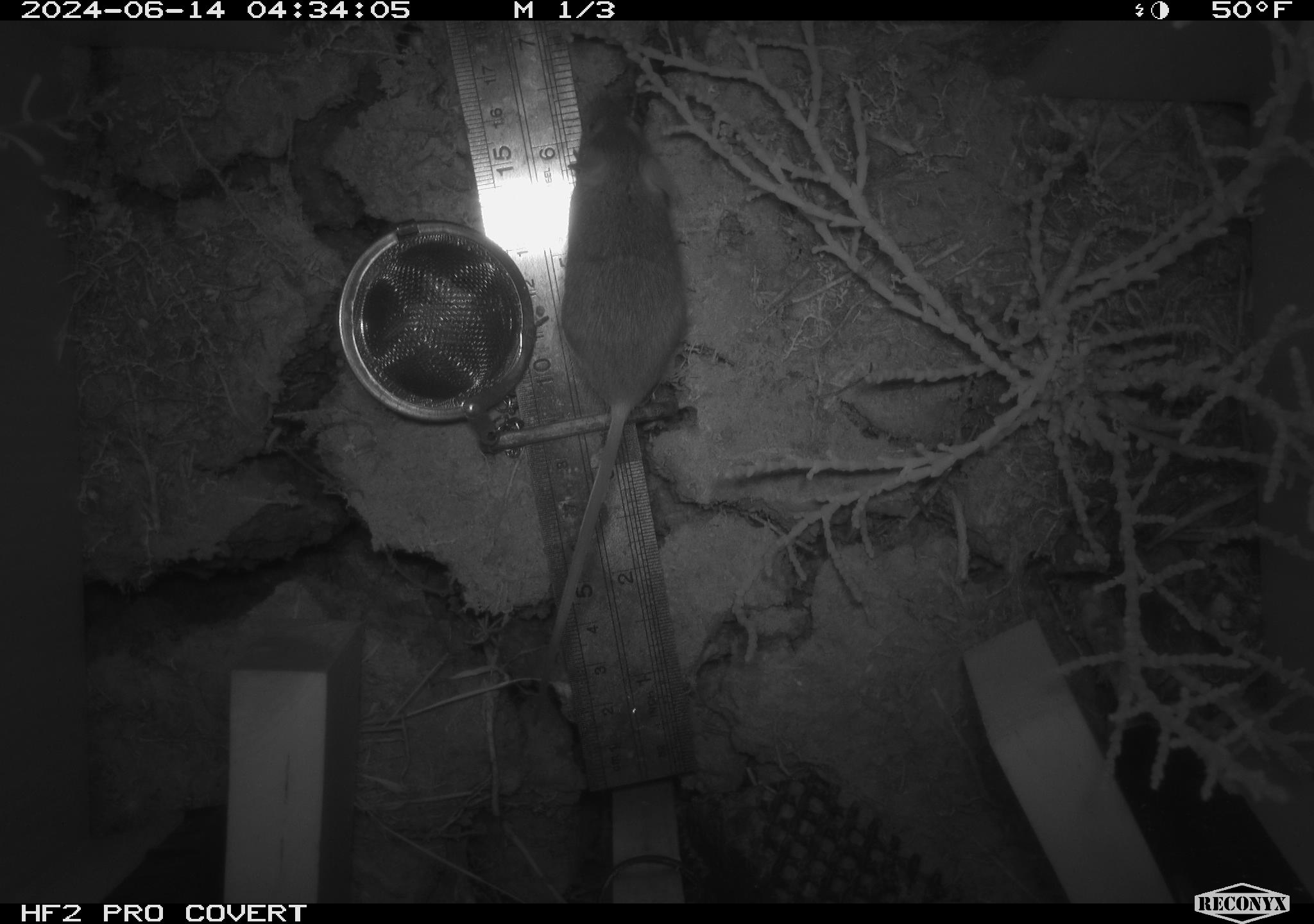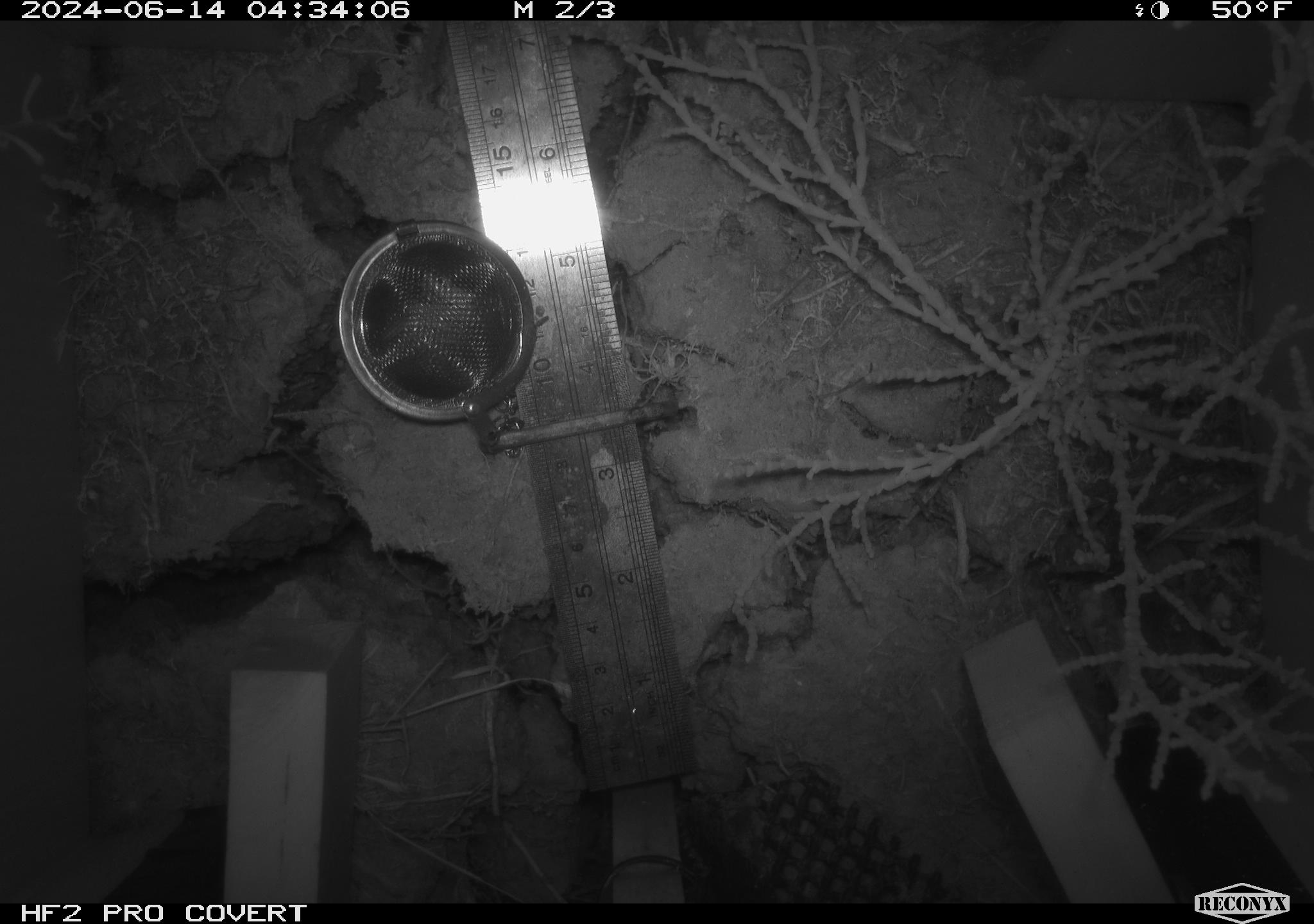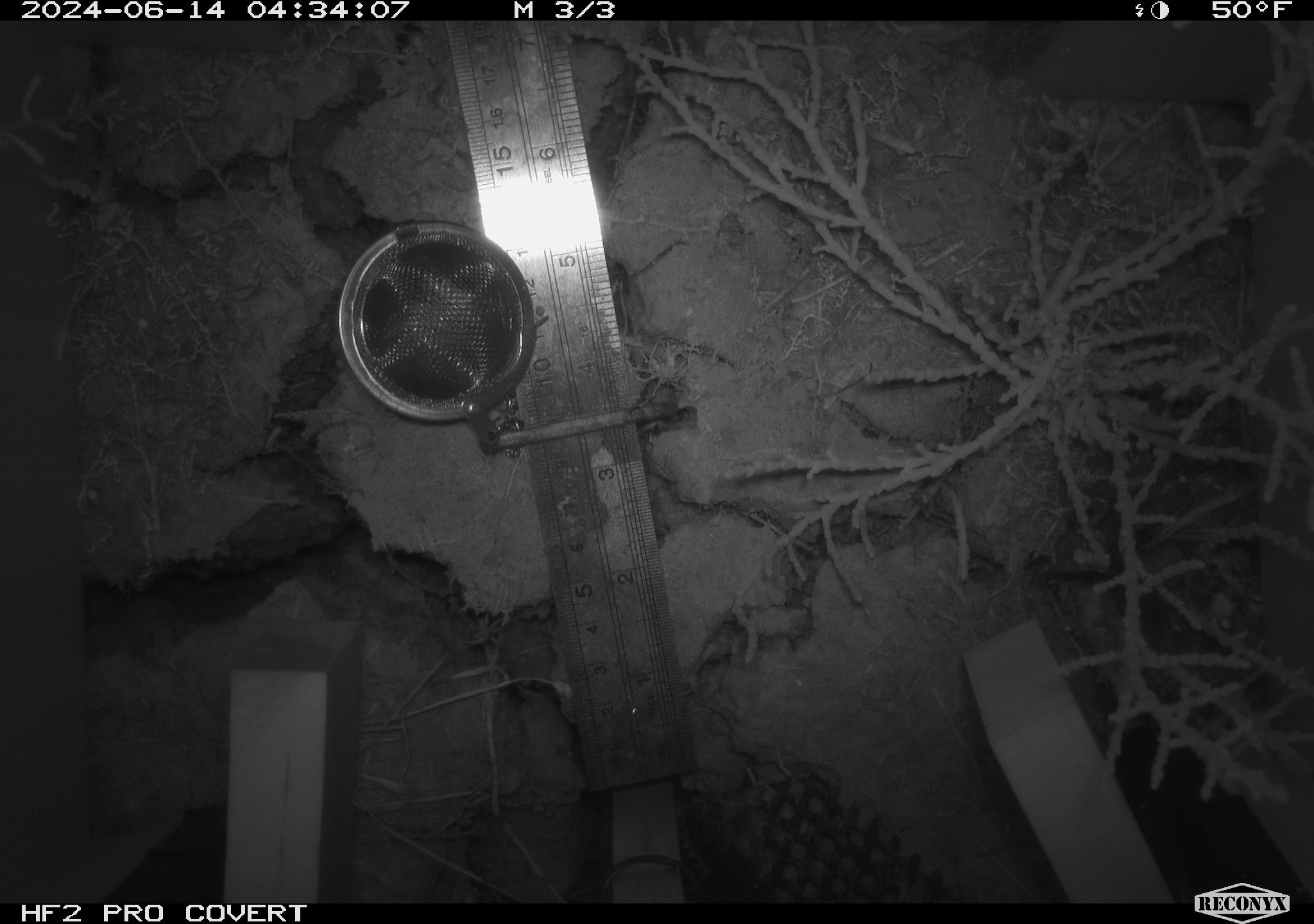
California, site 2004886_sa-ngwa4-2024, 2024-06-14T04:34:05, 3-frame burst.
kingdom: Animalia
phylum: Chordata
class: Mammalia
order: Rodentia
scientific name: Rodentia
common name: mouse species